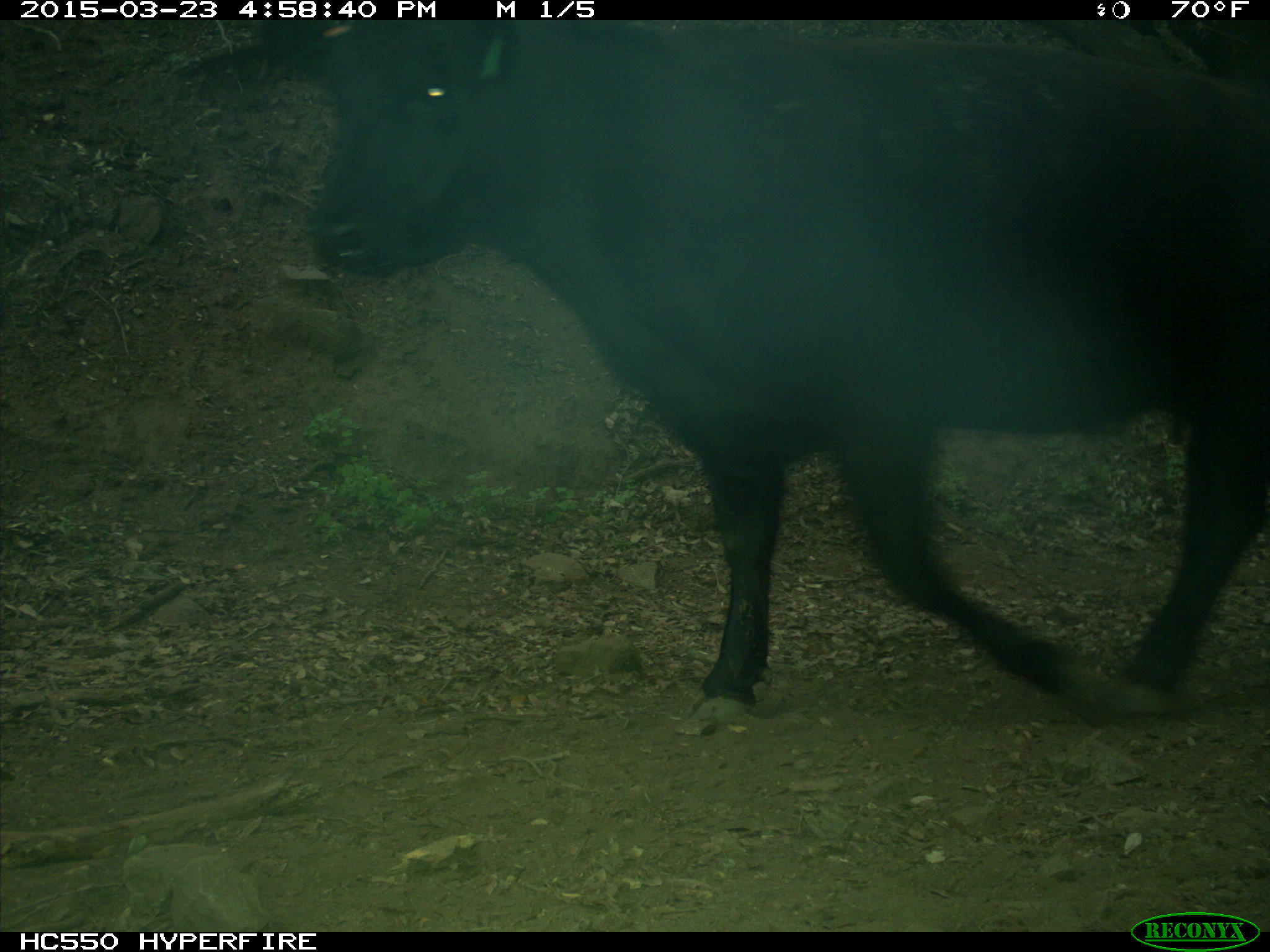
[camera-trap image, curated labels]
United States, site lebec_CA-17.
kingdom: Animalia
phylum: Chordata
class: Mammalia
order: Artiodactyla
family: Bovidae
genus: Bos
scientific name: Bos taurus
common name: domestic cow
Bos taurus (domestic cow).